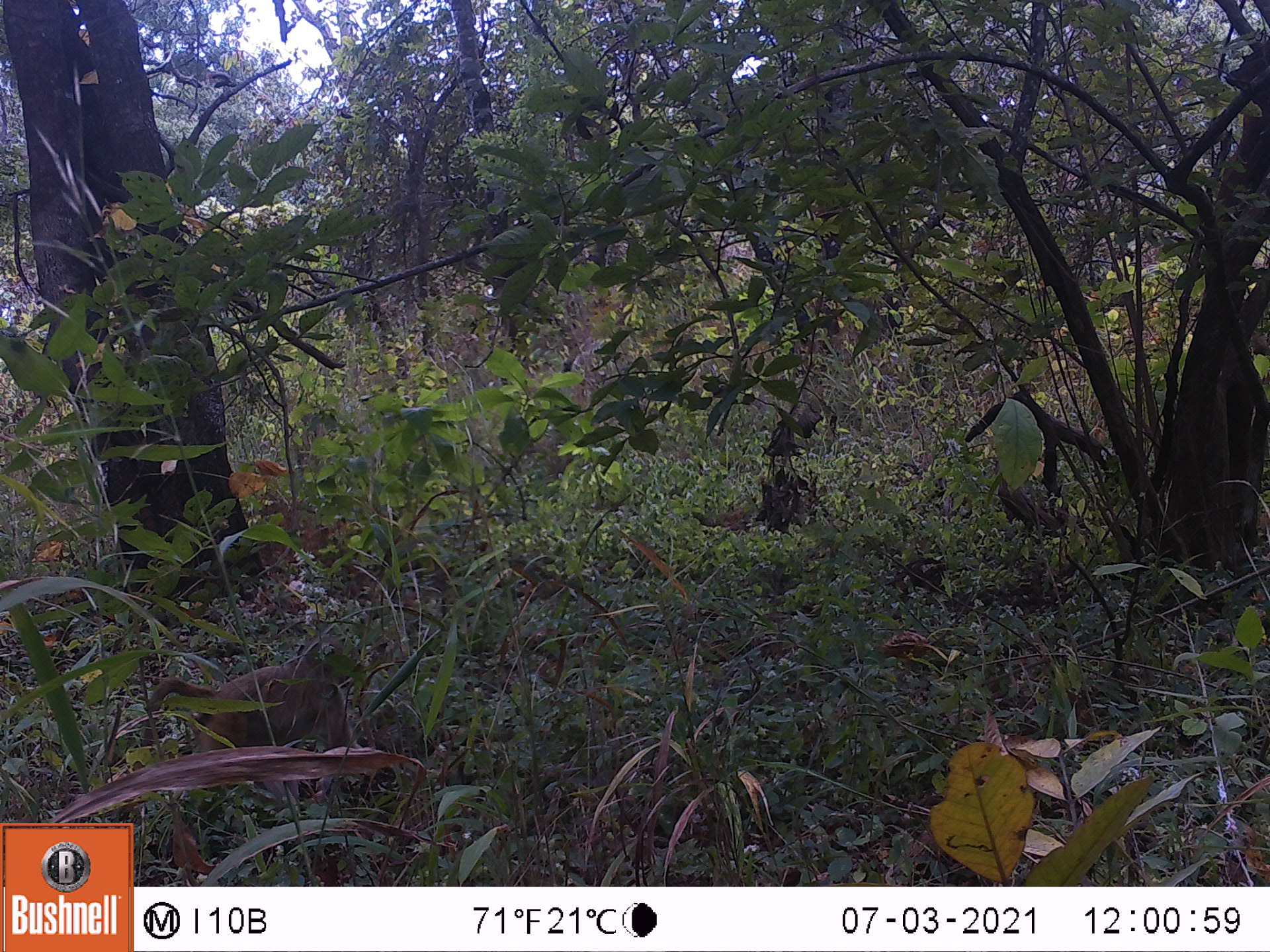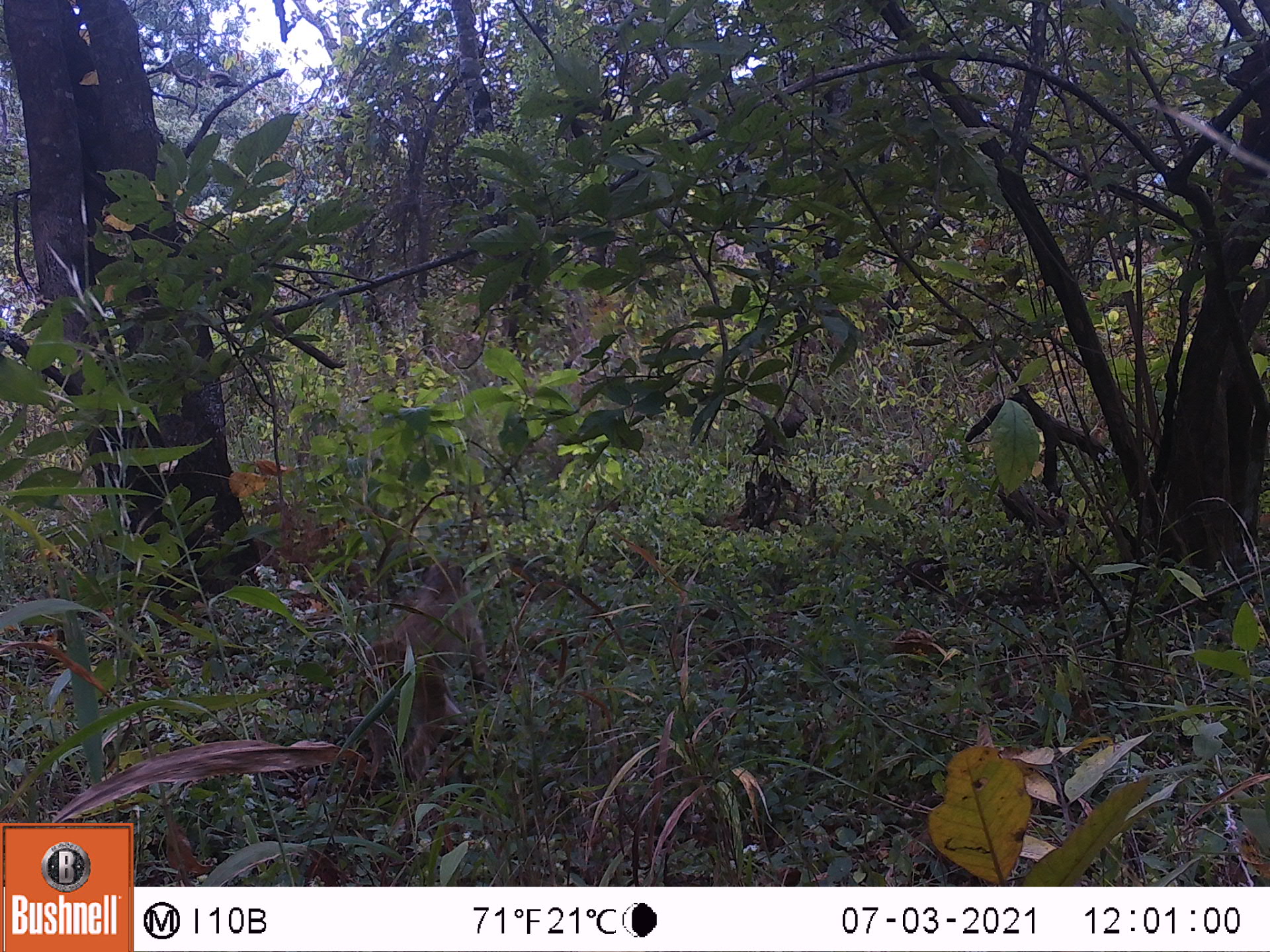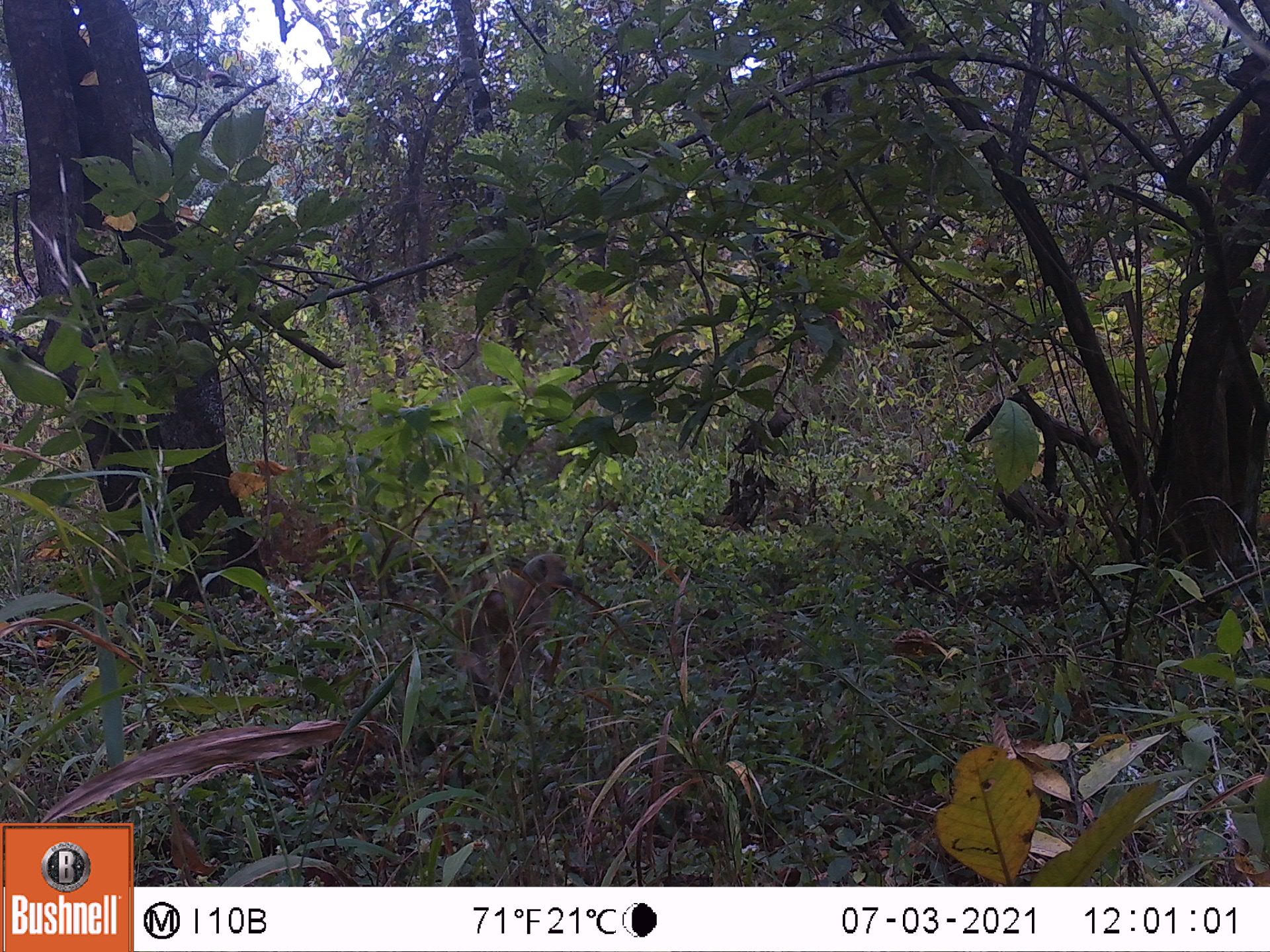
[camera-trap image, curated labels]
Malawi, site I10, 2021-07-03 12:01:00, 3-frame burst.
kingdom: Animalia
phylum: Chordata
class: Mammalia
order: Primates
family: Cercopithecidae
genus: Papio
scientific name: Papio cynocephalus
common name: yellow baboon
Yellow baboon (Papio cynocephalus), count 1.